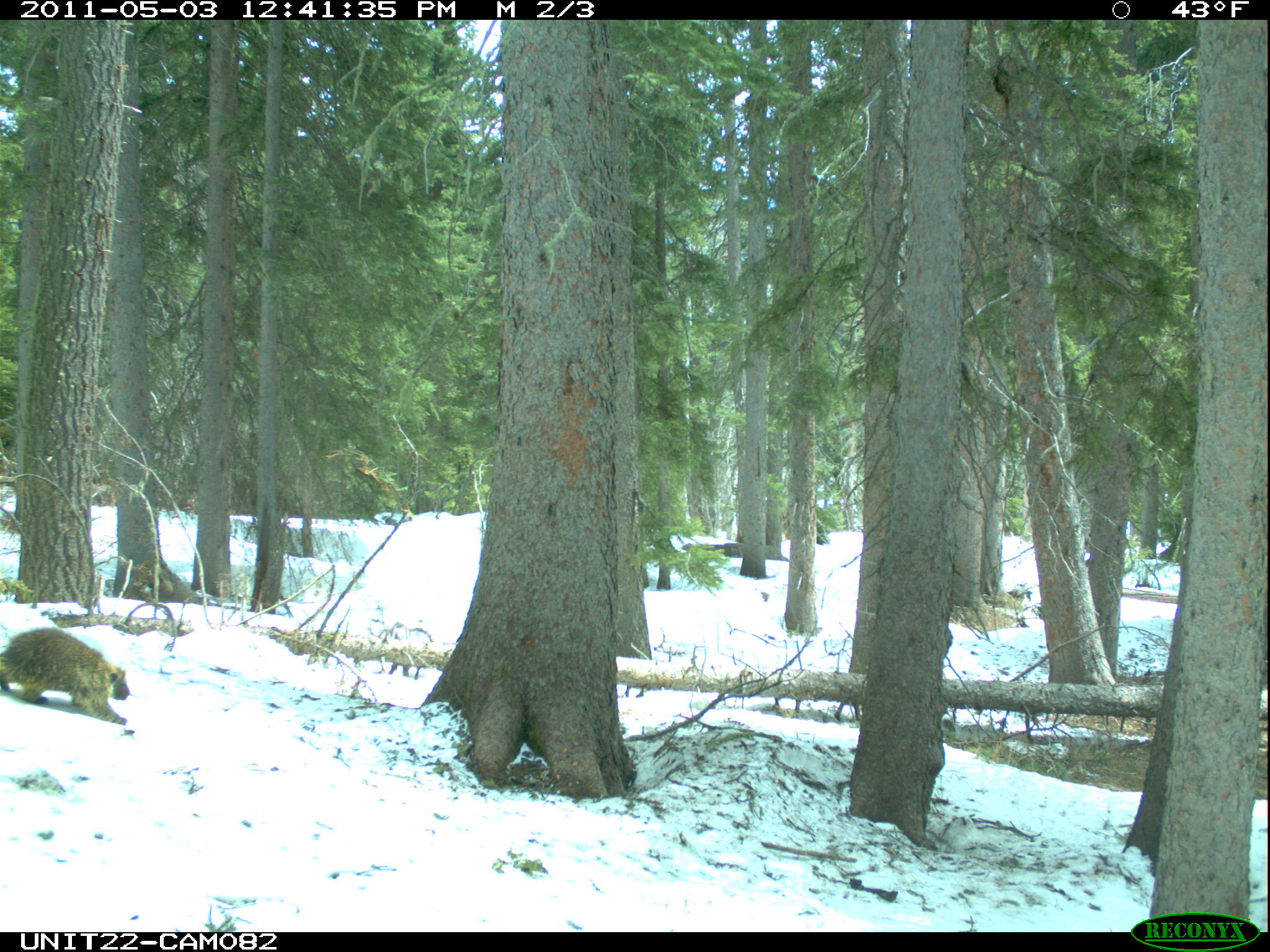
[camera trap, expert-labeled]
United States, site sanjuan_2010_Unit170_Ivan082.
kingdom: Animalia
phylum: Chordata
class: Mammalia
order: Rodentia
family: Erethizontidae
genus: Erethizon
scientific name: Erethizon dorsatum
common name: north american porcupine